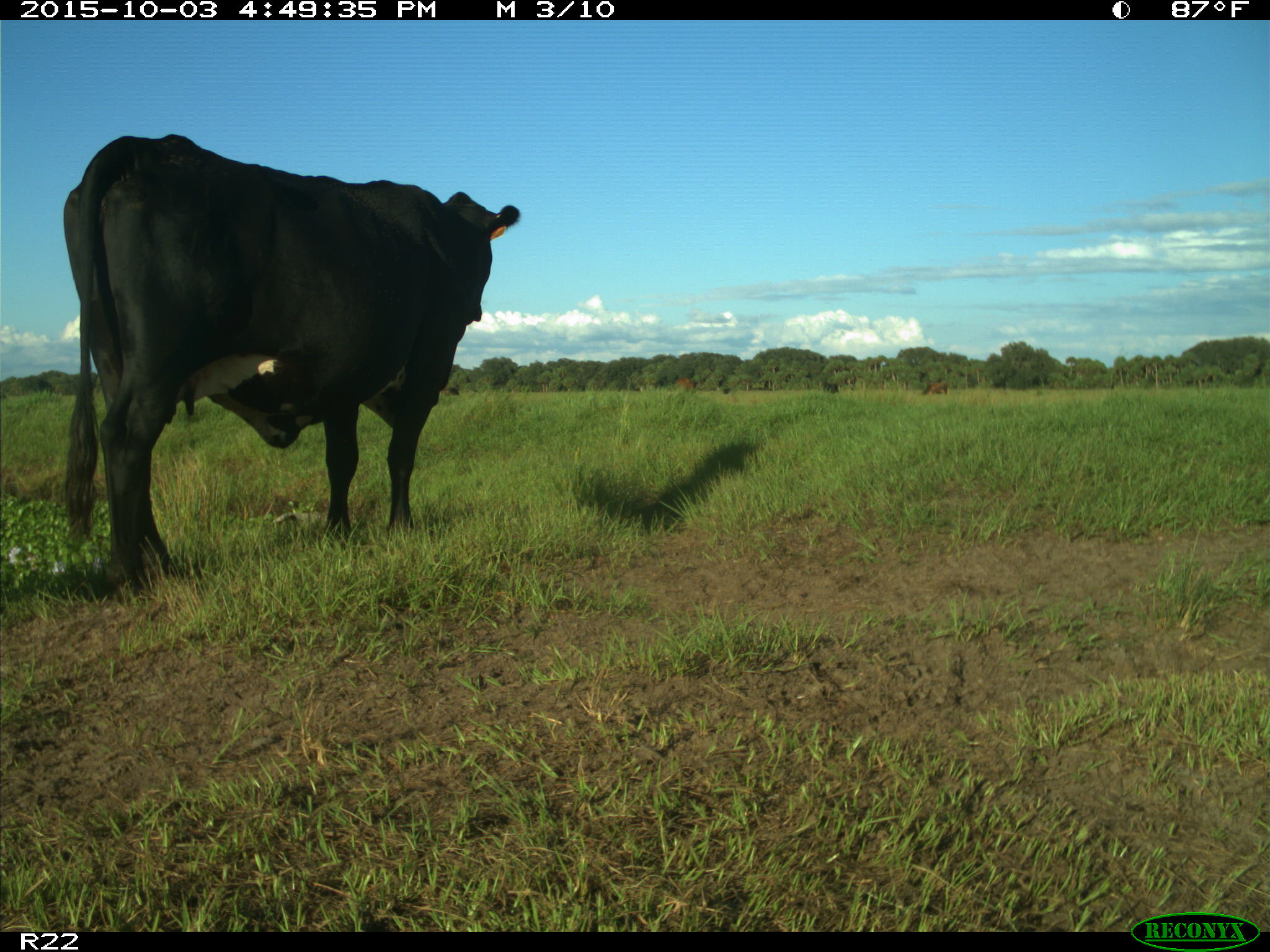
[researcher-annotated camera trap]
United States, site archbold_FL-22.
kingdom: Animalia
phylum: Chordata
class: Mammalia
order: Artiodactyla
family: Bovidae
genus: Bos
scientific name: Bos taurus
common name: domestic cow